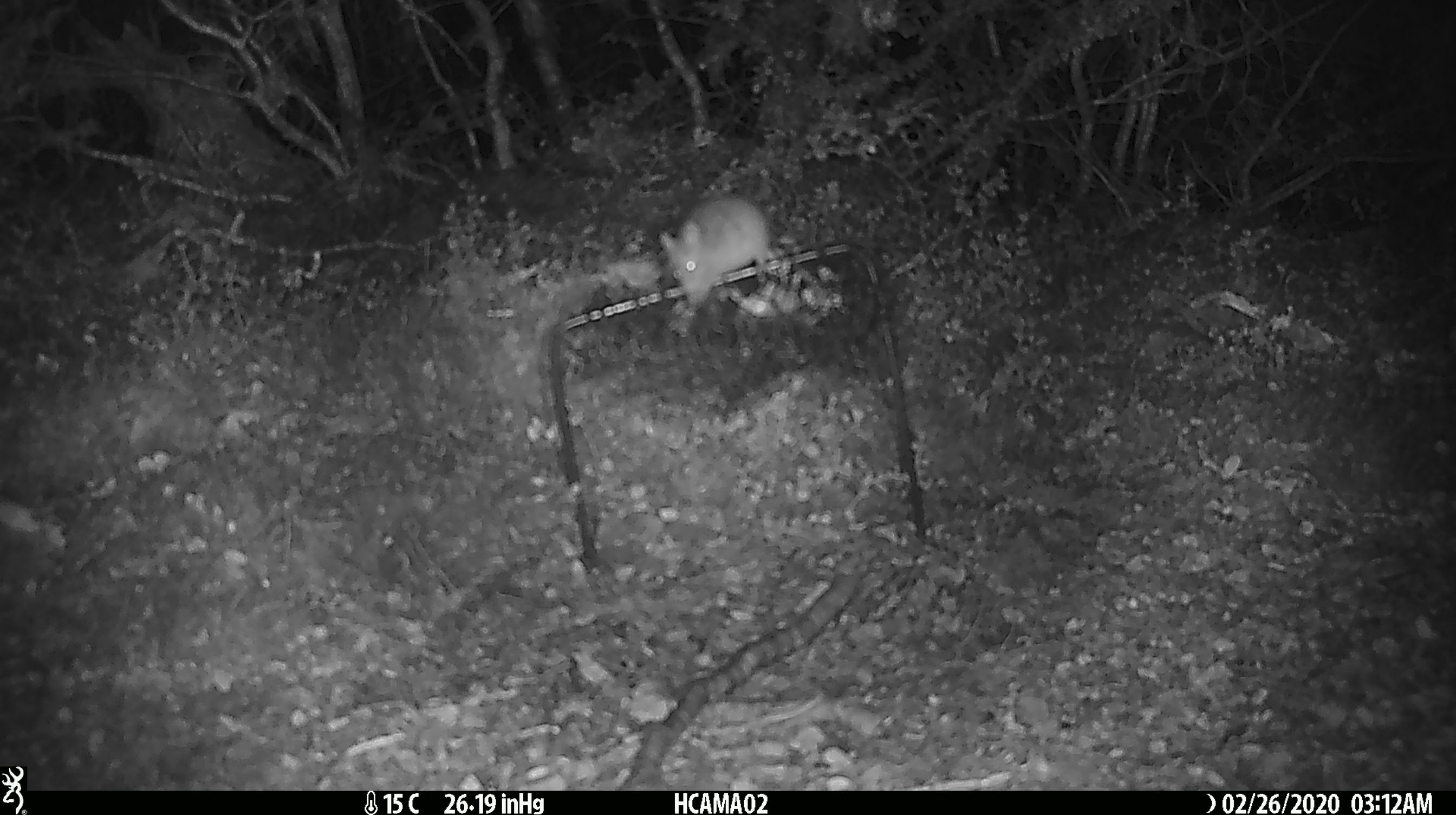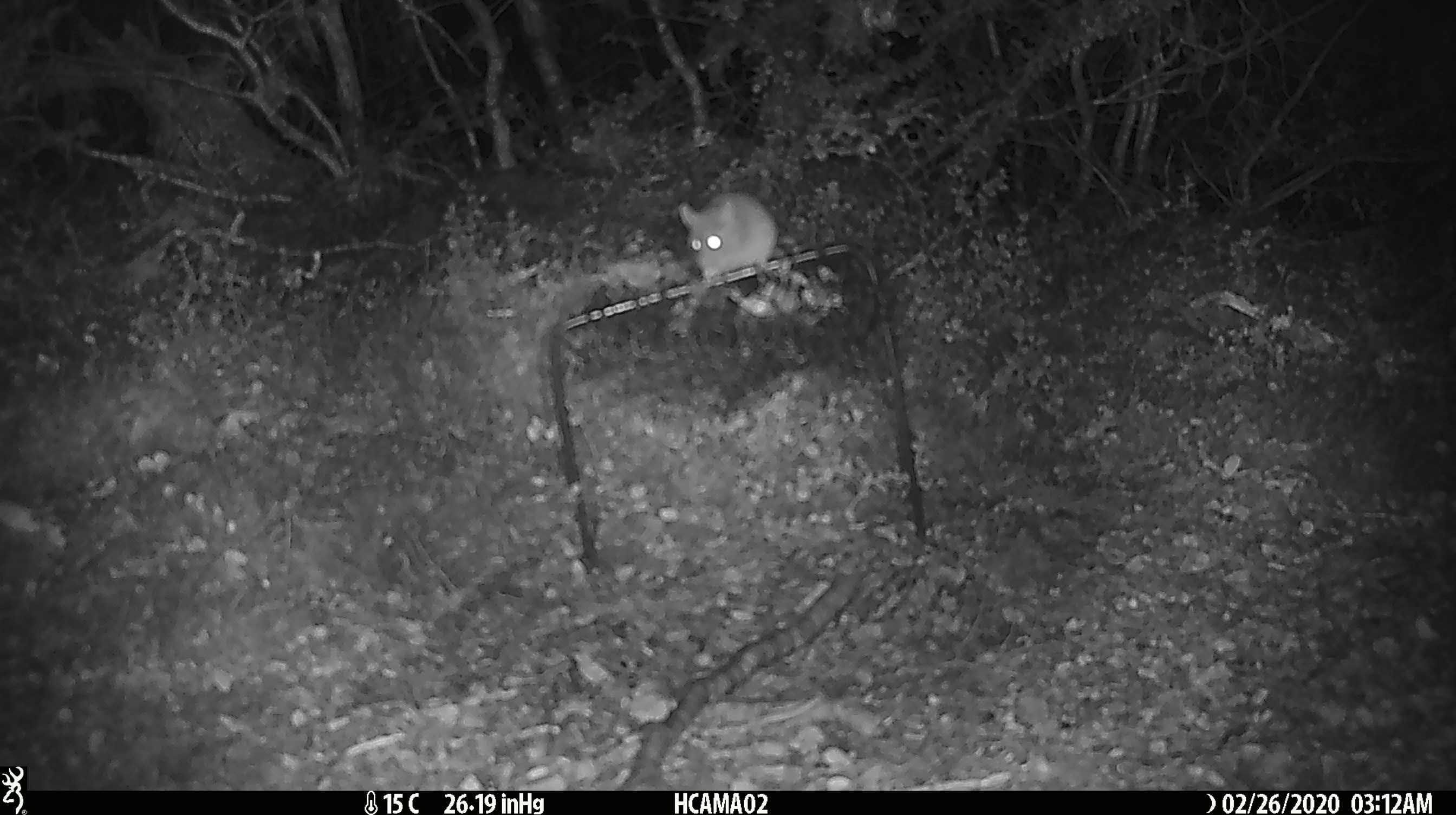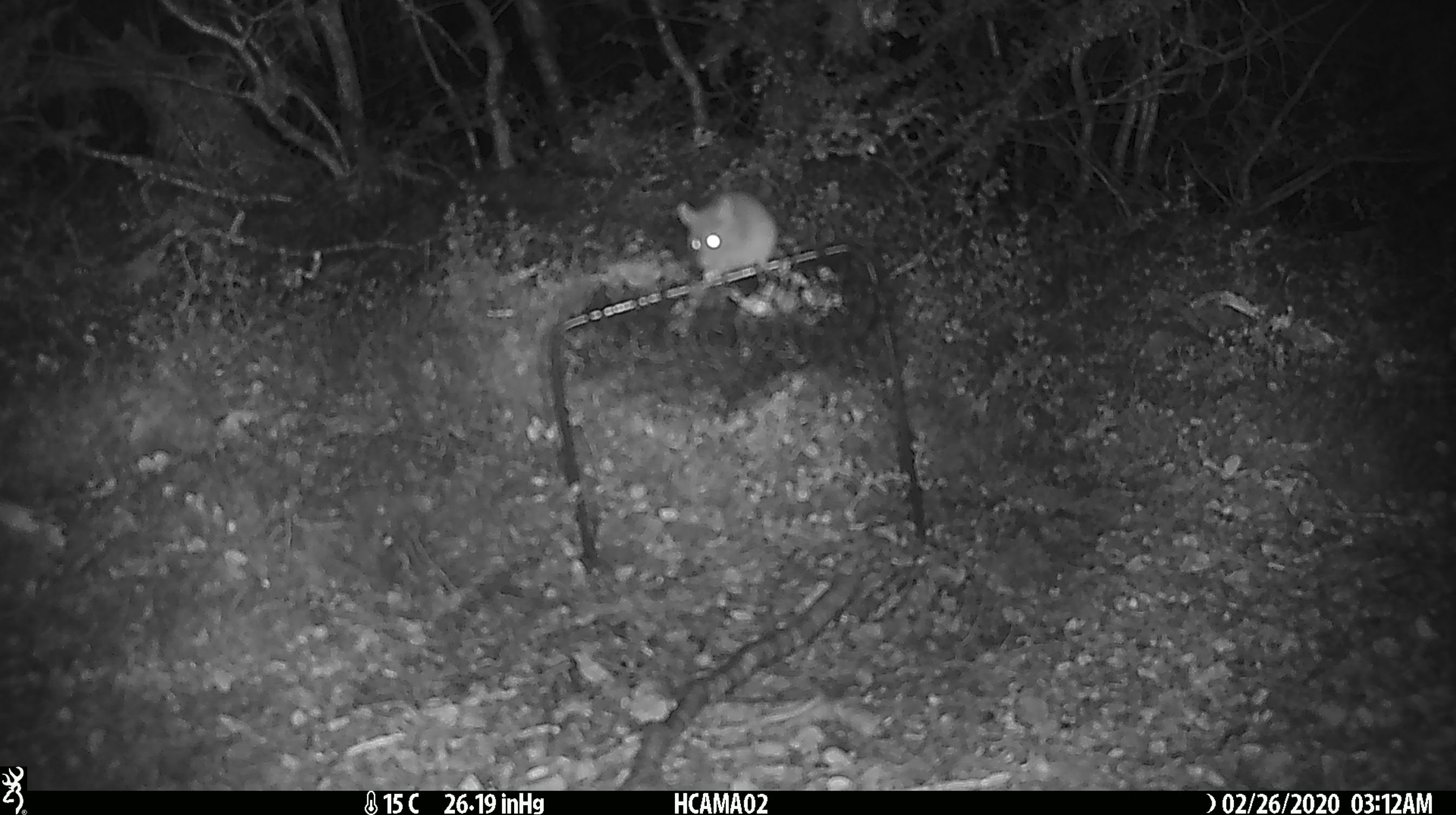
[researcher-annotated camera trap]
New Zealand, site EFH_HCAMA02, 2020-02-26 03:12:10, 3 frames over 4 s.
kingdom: Animalia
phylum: Chordata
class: Mammalia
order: Rodentia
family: Muridae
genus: Mus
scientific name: Mus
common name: mouse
Mouse (Mus).